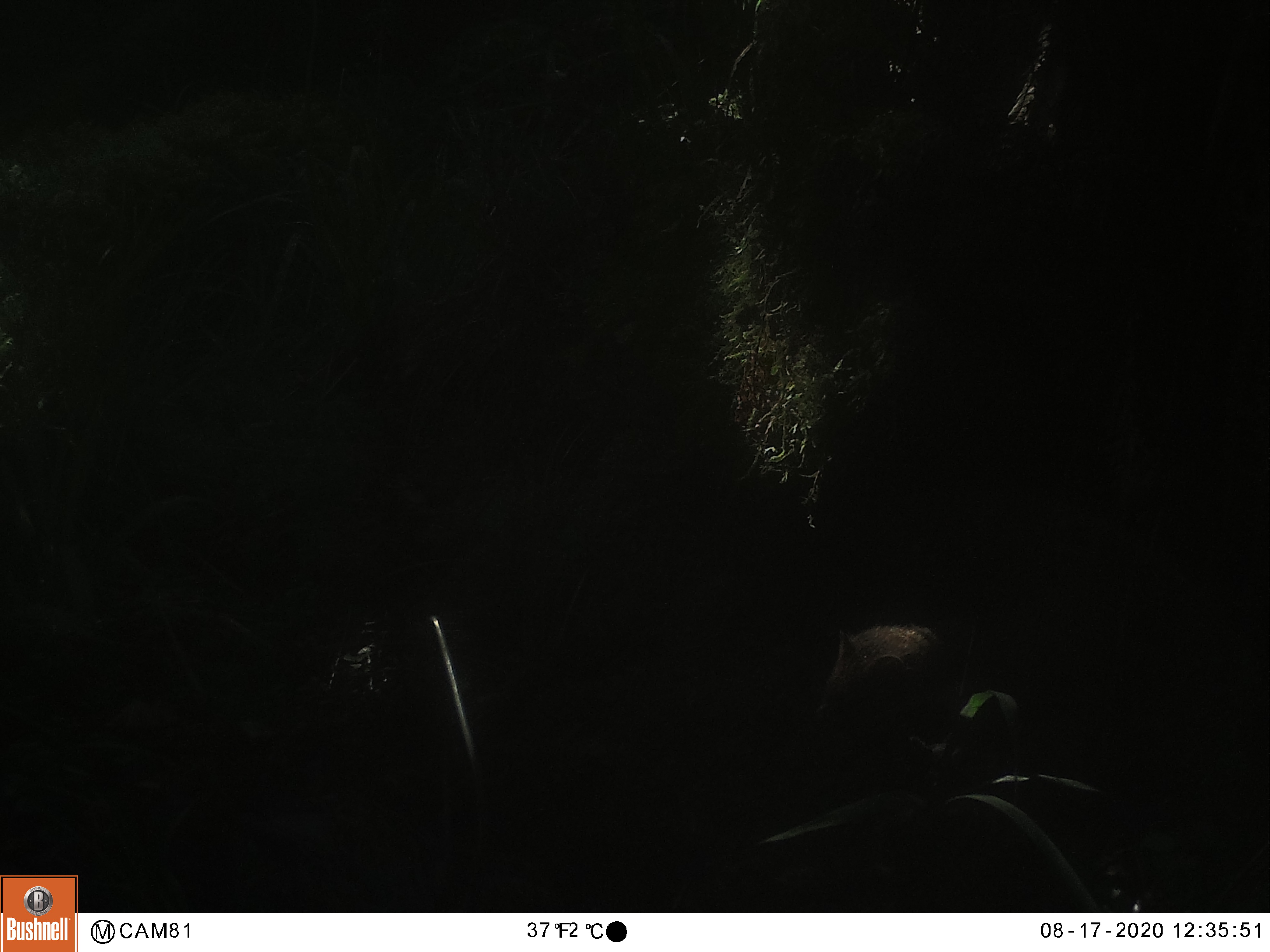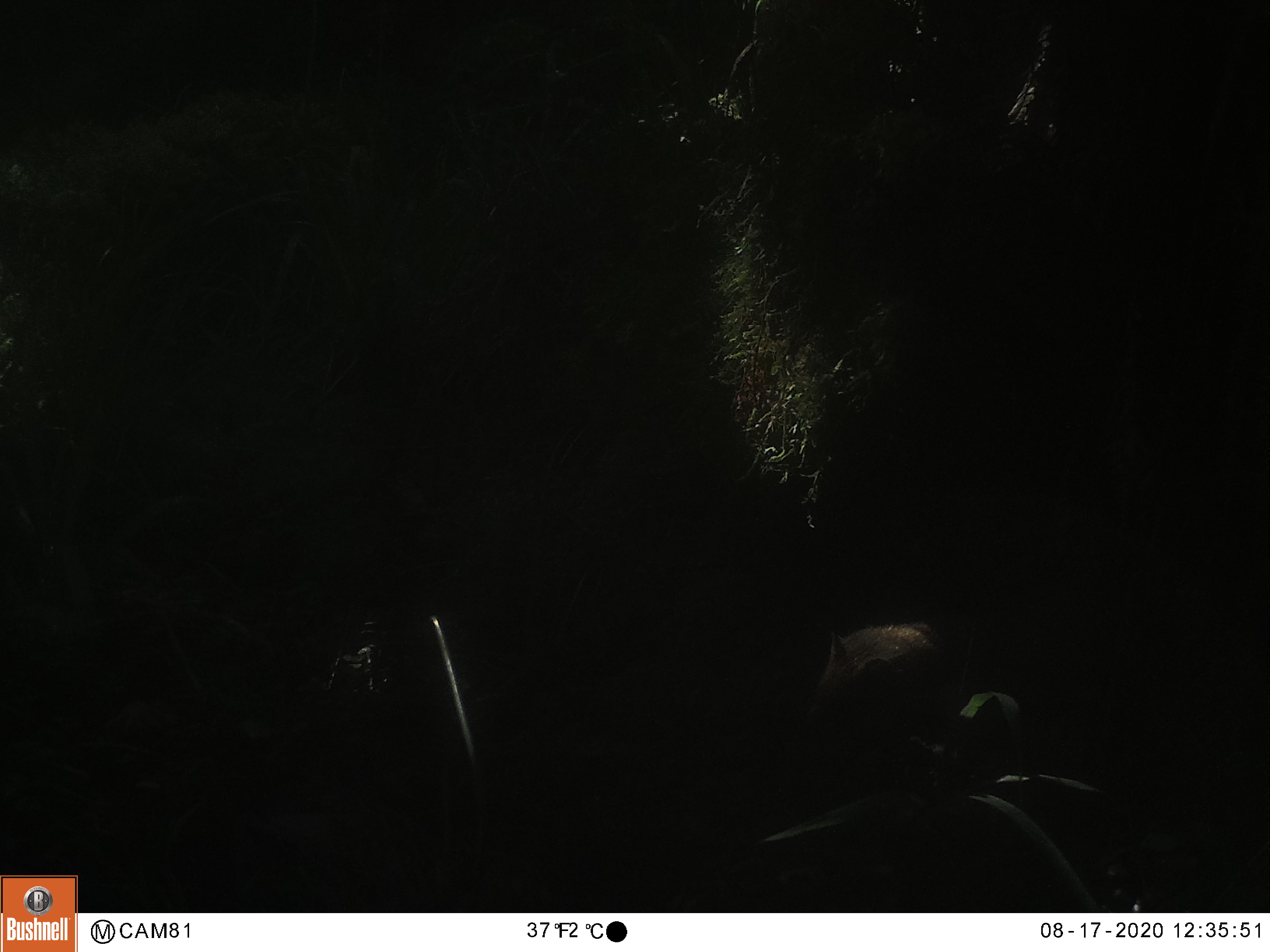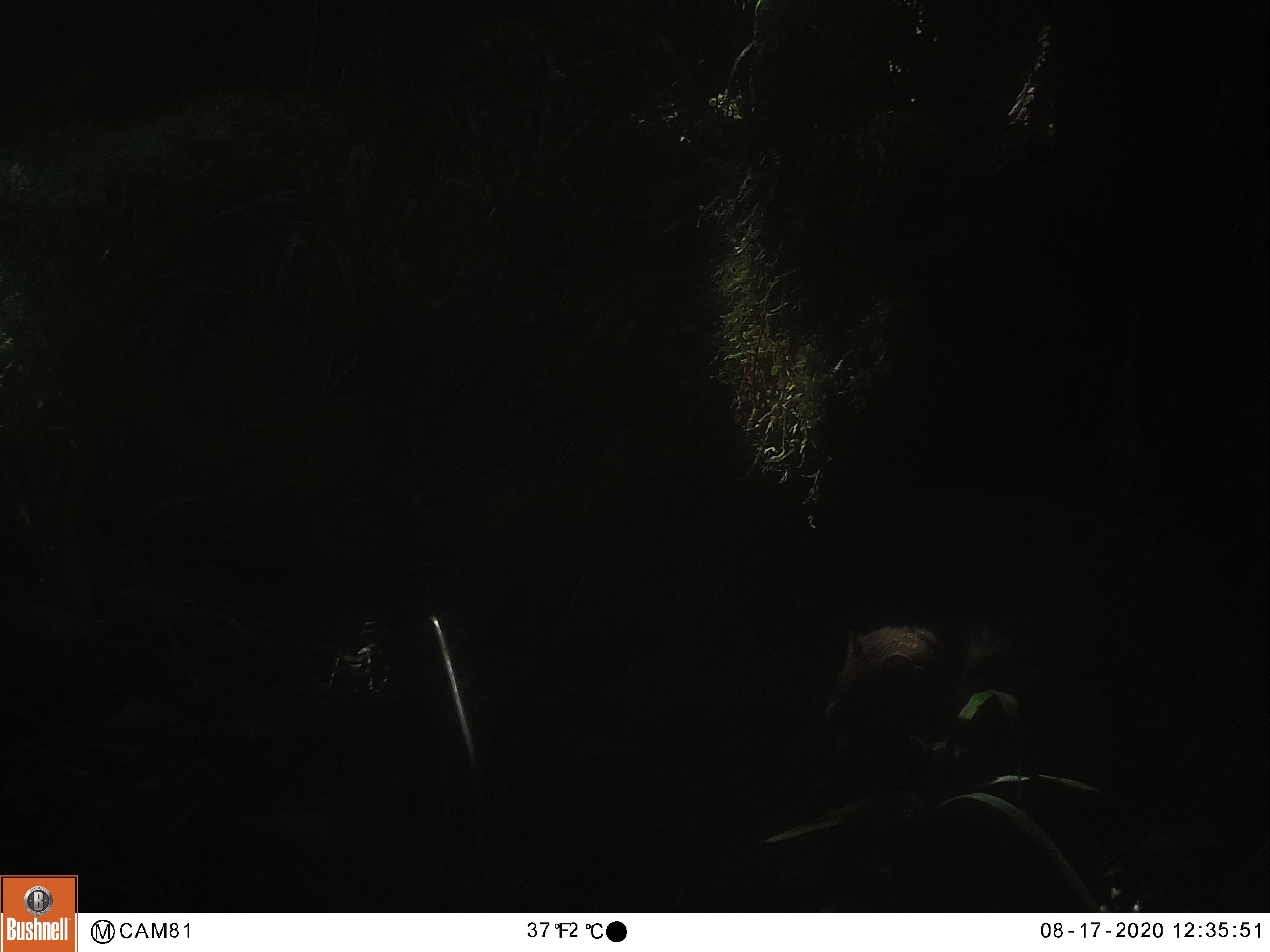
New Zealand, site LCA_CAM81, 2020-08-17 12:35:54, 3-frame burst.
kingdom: Animalia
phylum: Chordata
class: Mammalia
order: Carnivora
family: Mustelidae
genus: Mustela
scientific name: Mustela erminea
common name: stoat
Stoat (Mustela erminea).